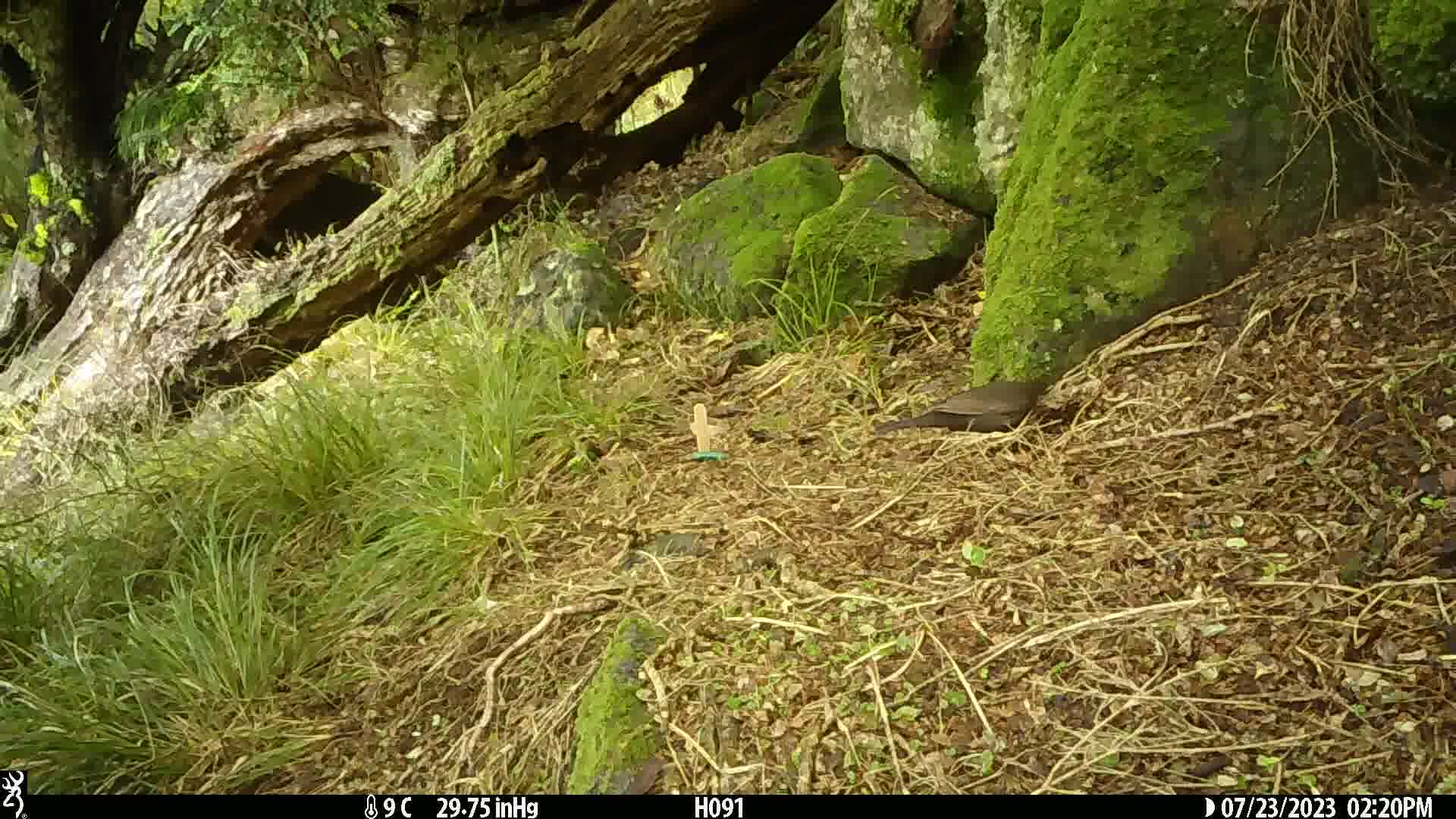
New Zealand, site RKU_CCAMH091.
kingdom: Animalia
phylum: Chordata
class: Aves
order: Passeriformes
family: Turdidae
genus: Turdus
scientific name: Turdus merula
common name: eurasian blackbird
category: blackbird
Blackbird (eurasian blackbird) (Turdus merula).